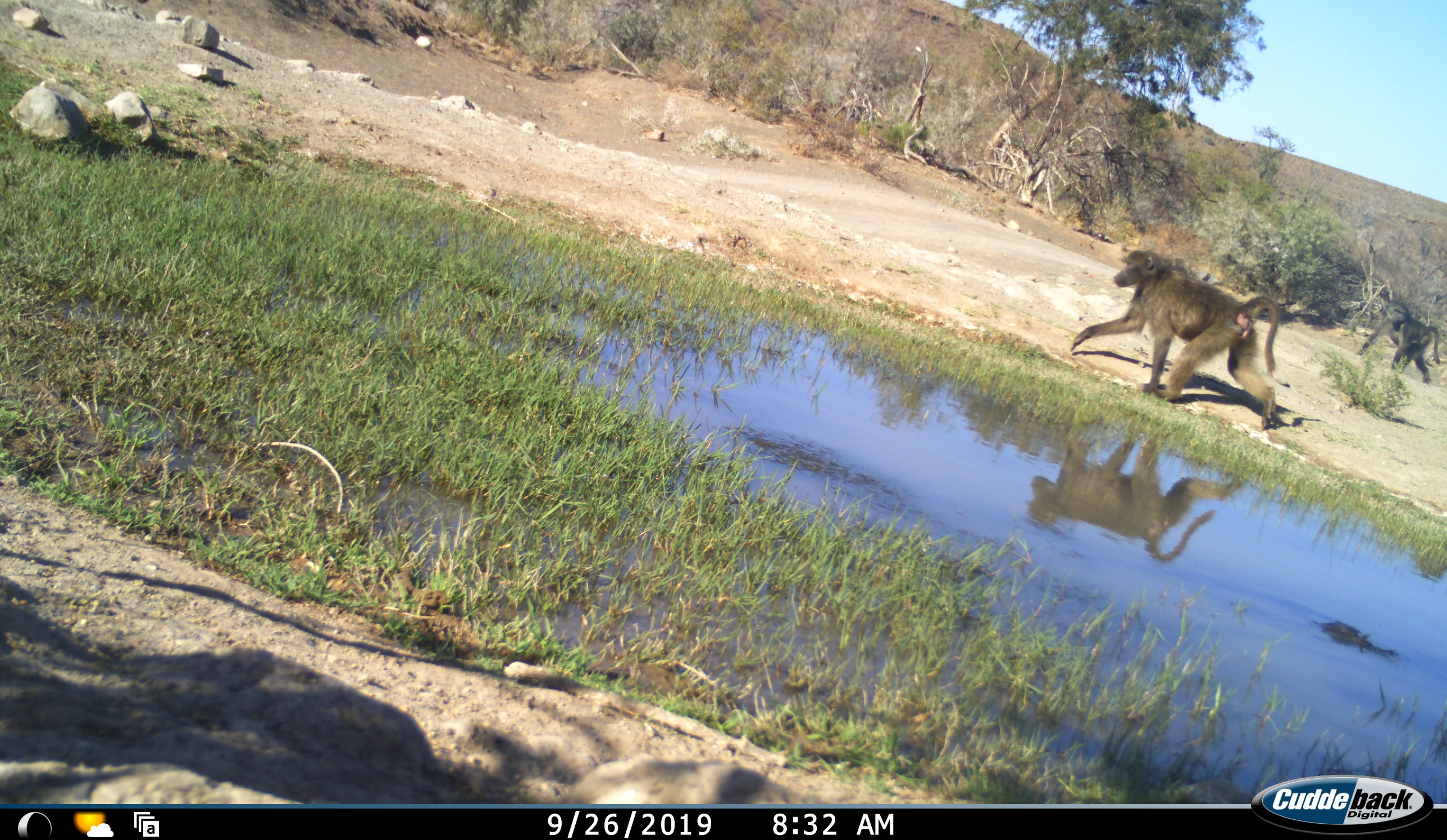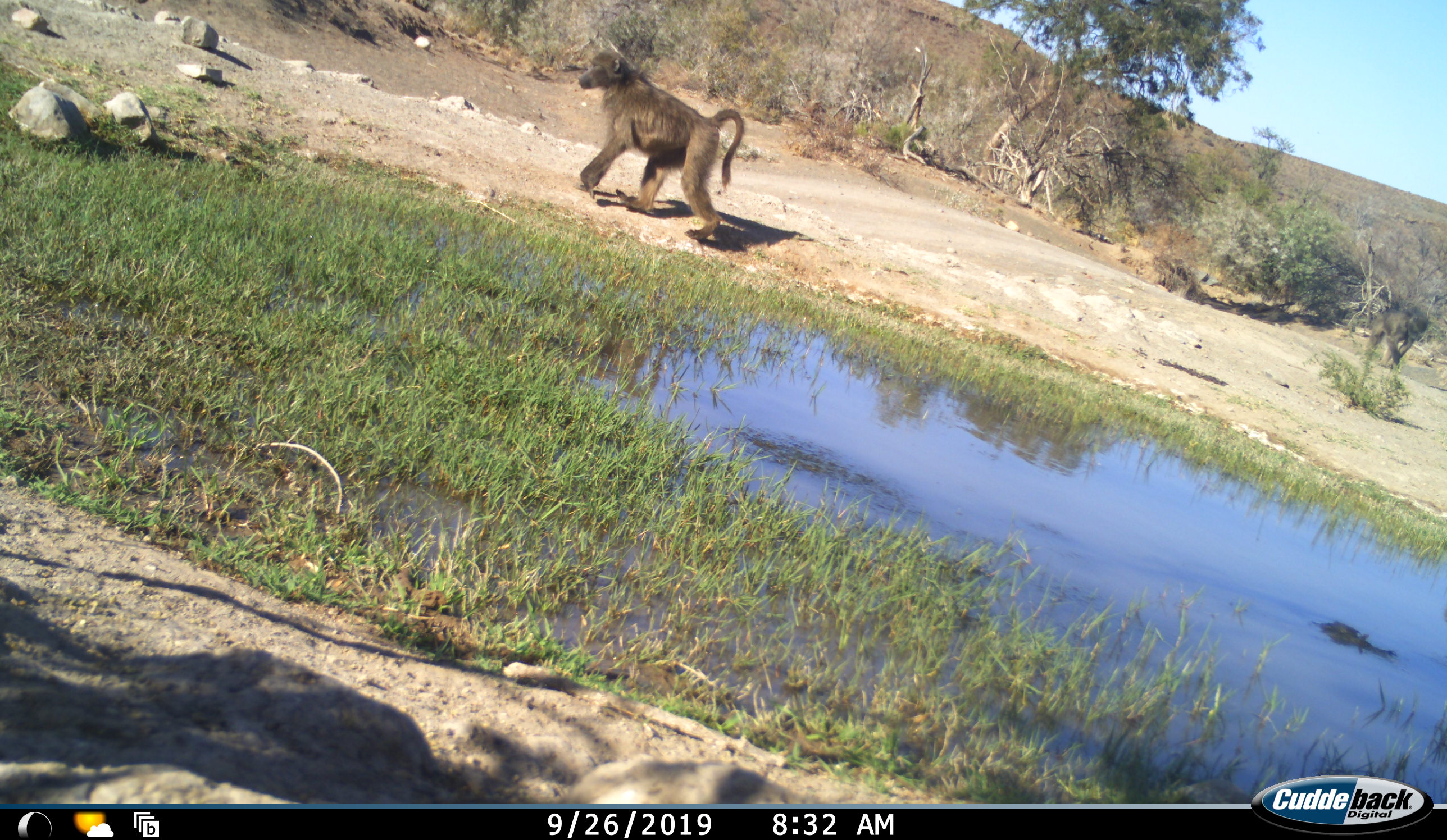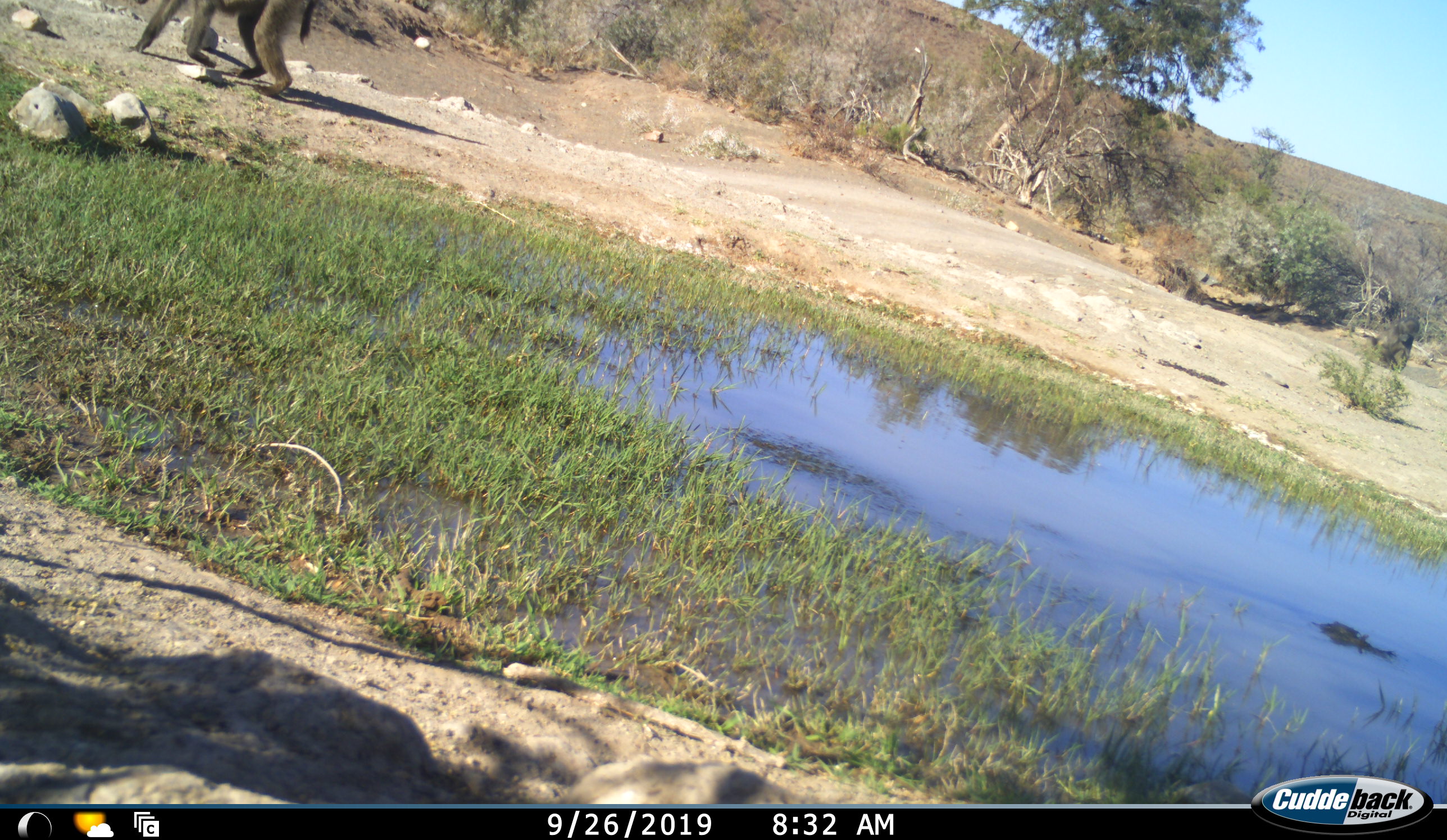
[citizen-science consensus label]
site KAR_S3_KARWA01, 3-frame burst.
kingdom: Animalia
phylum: Chordata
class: Mammalia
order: Primates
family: Cercopithecidae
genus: Papio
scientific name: Papio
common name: baboon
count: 2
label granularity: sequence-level